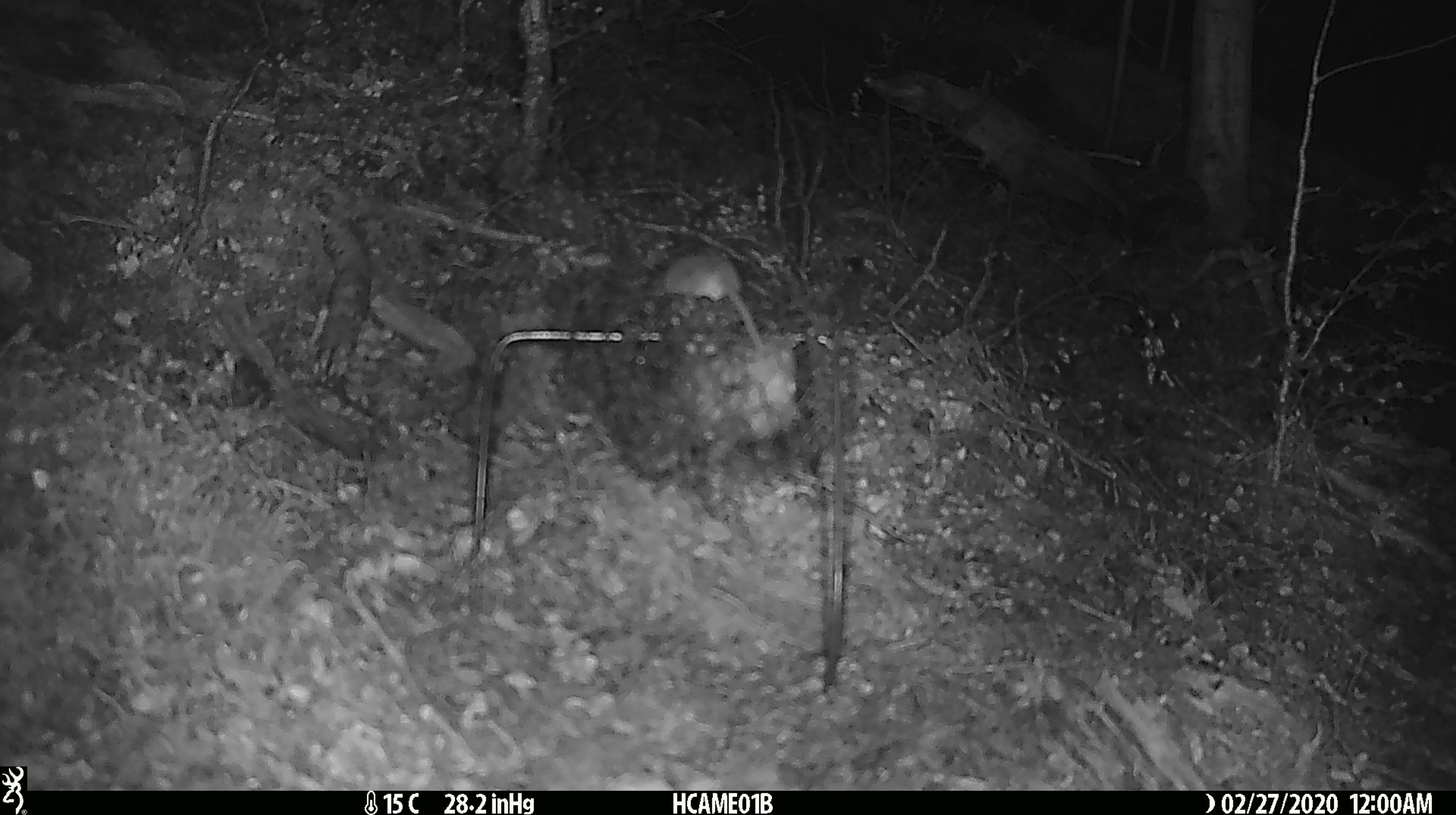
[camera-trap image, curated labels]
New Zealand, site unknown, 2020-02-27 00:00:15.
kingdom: Animalia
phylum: Chordata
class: Mammalia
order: Rodentia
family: Muridae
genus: Mus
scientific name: Mus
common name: mouse